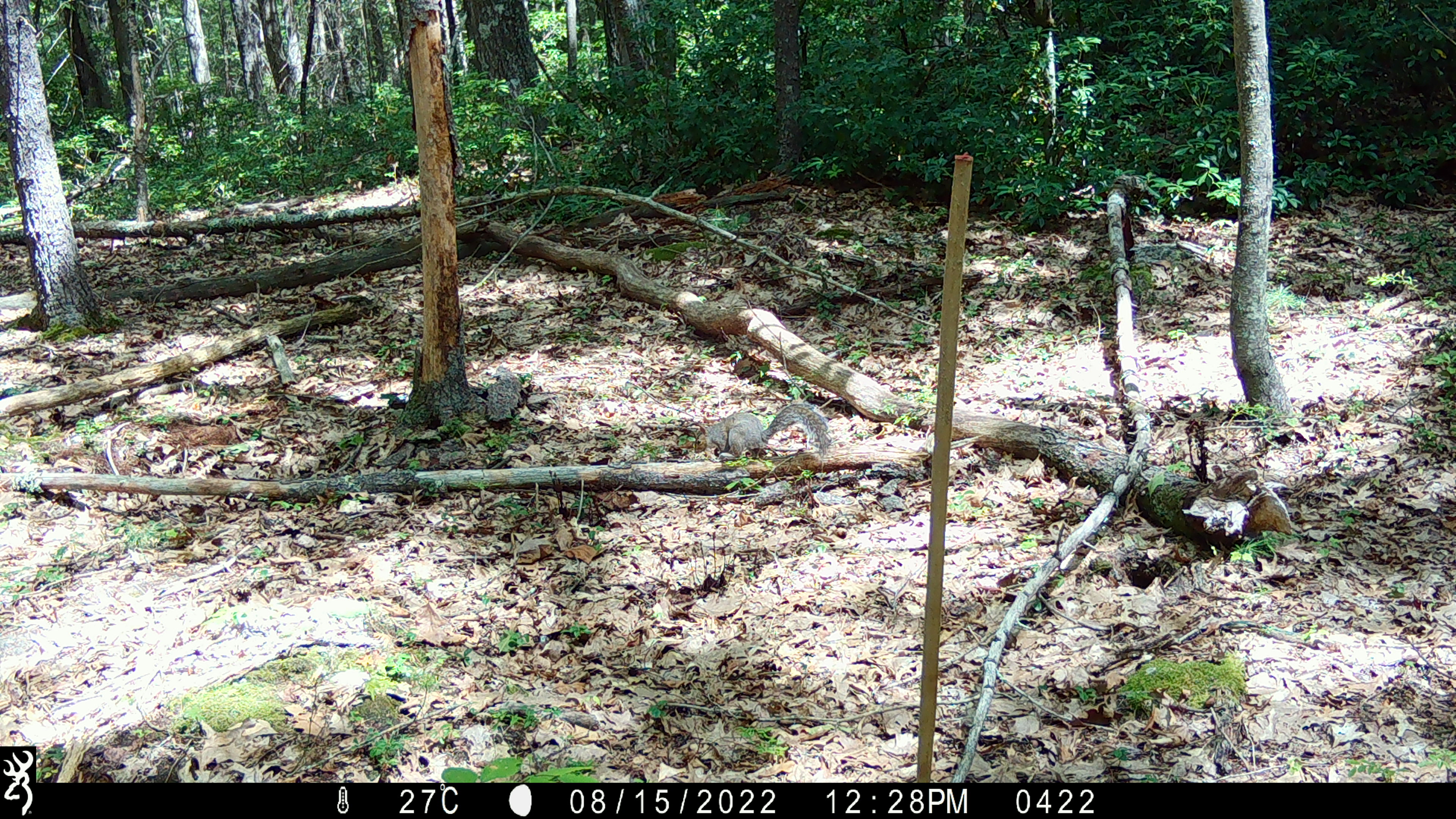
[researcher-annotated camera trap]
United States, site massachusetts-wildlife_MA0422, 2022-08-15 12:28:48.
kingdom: Animalia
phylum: Chordata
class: Mammalia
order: Rodentia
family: Sciuridae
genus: Sciurus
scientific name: Sciurus carolinensis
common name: gray squirrel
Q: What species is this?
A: Gray squirrel (Sciurus carolinensis).